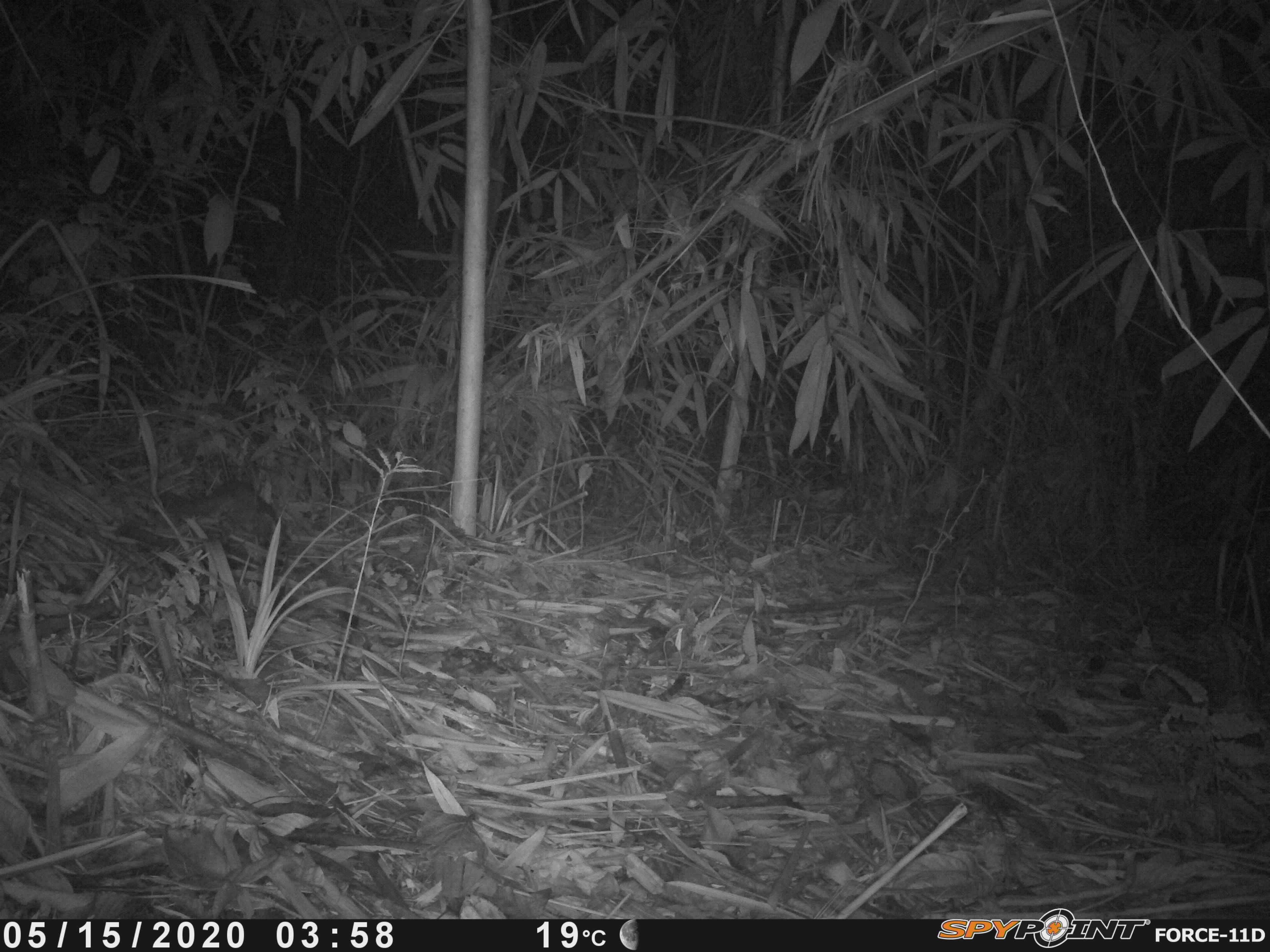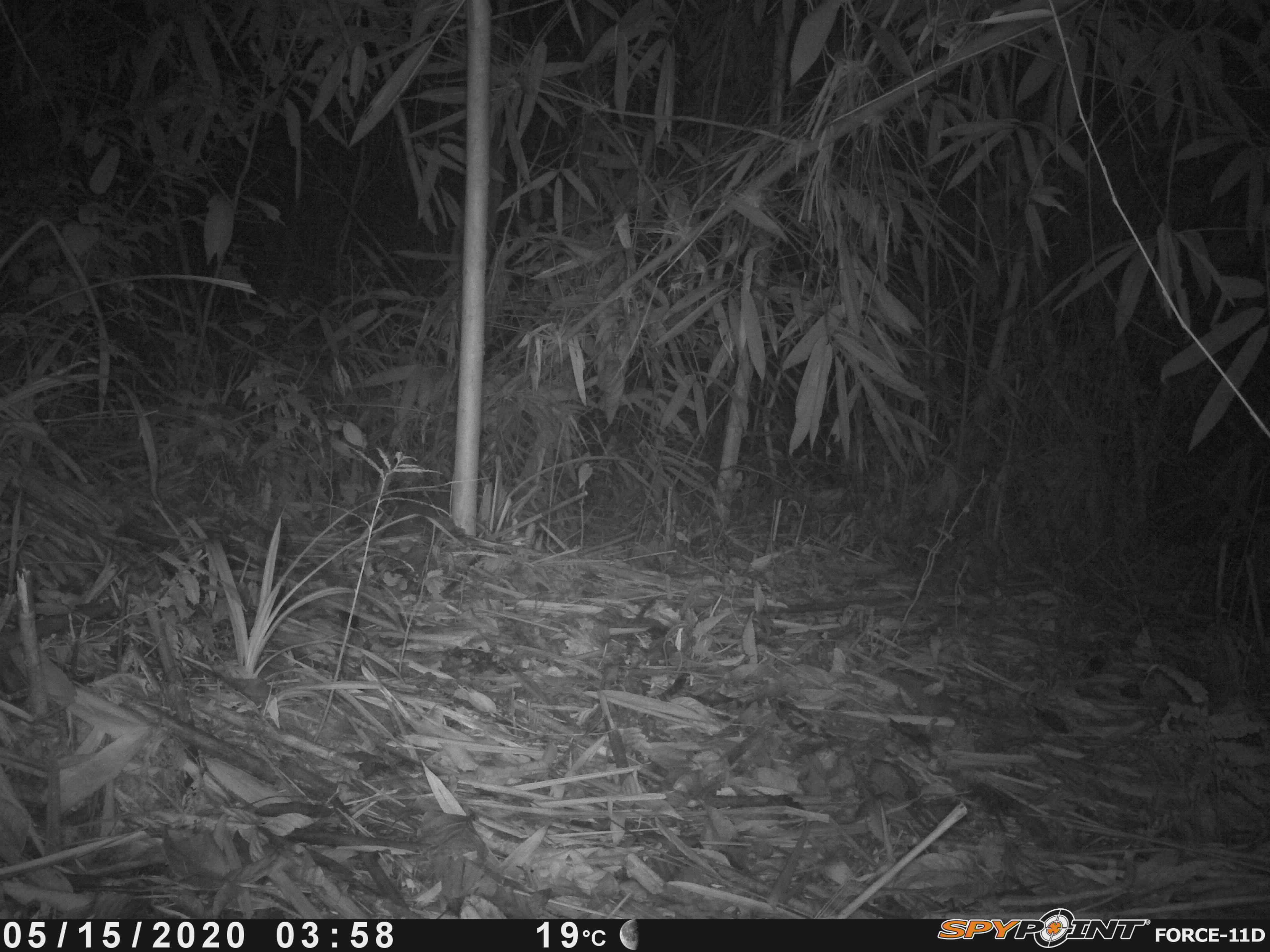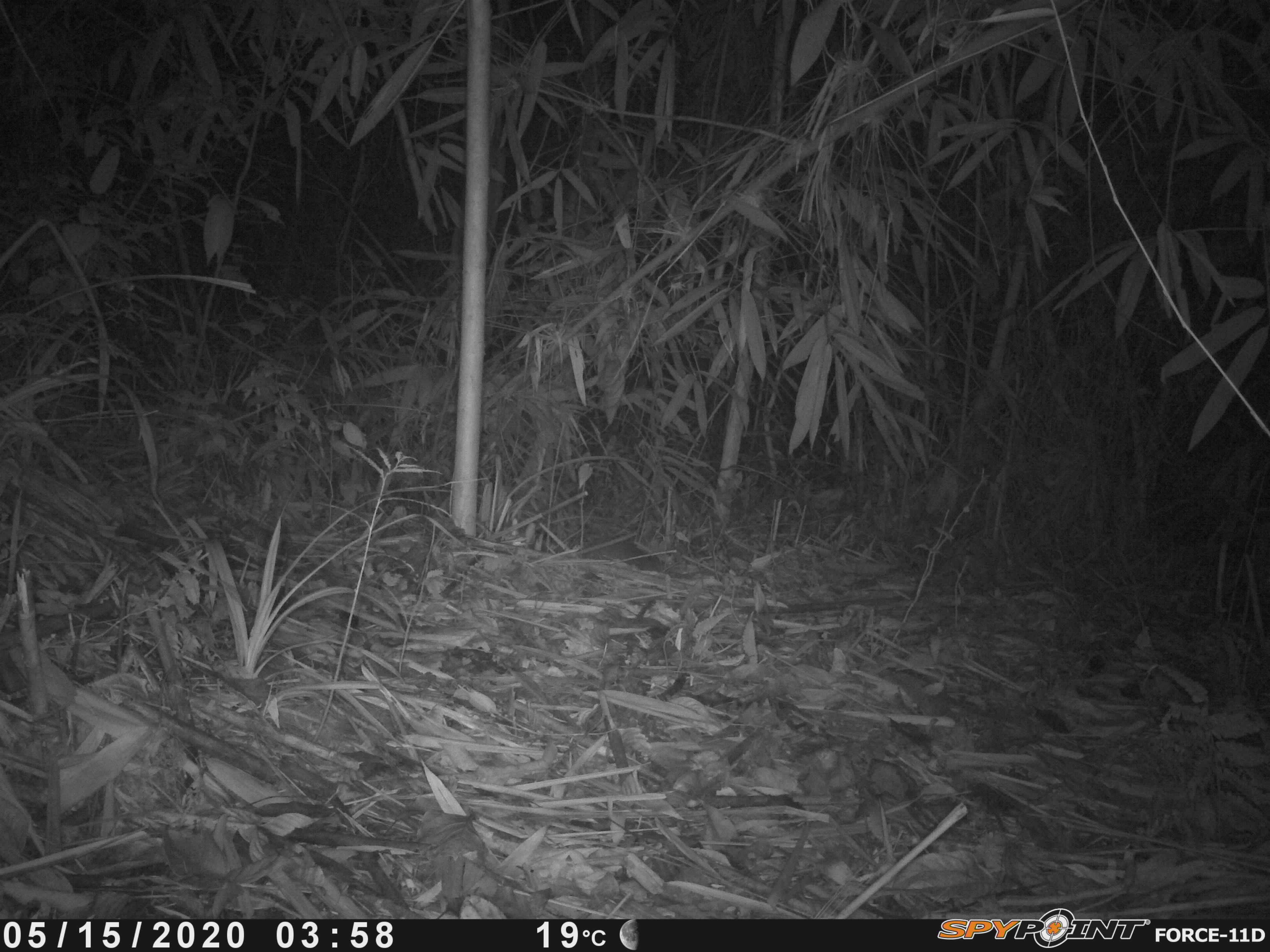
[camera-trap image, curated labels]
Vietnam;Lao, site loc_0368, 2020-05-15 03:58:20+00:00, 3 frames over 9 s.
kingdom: Animalia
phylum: Chordata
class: Mammalia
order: Carnivora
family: Mustelidae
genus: Melogale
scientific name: Melogale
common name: ferret badger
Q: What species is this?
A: Ferret badger (Melogale).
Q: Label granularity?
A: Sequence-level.